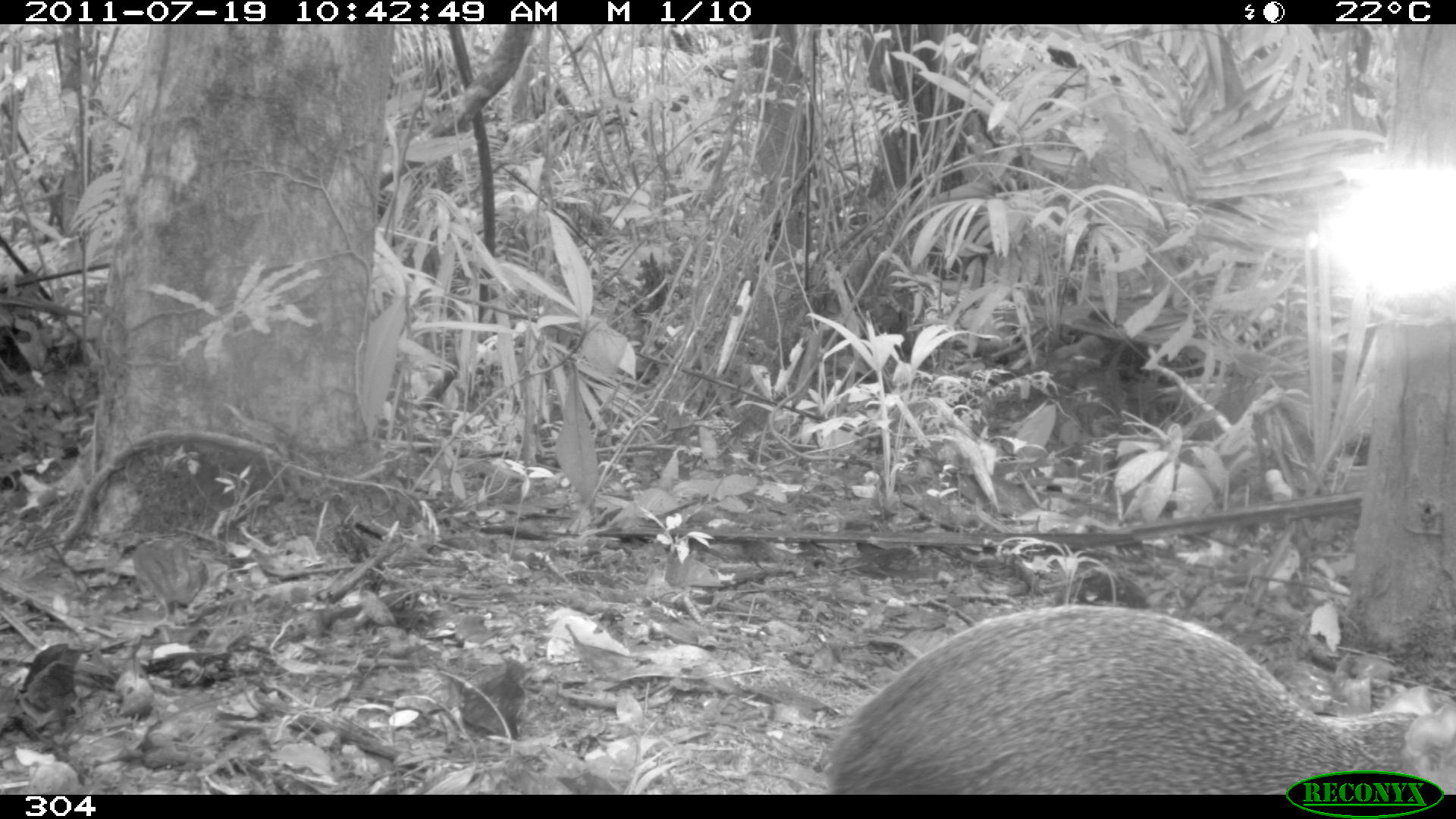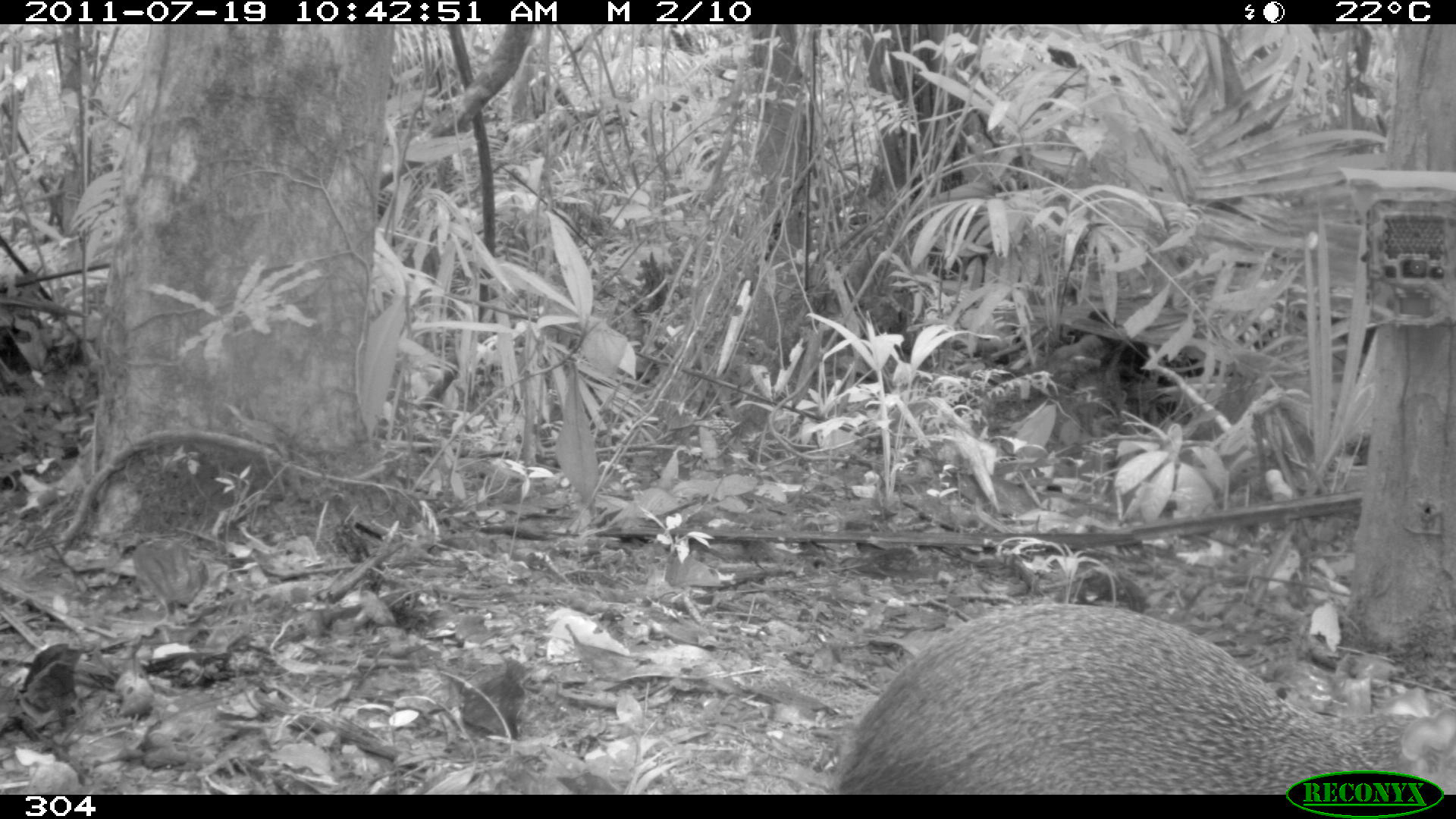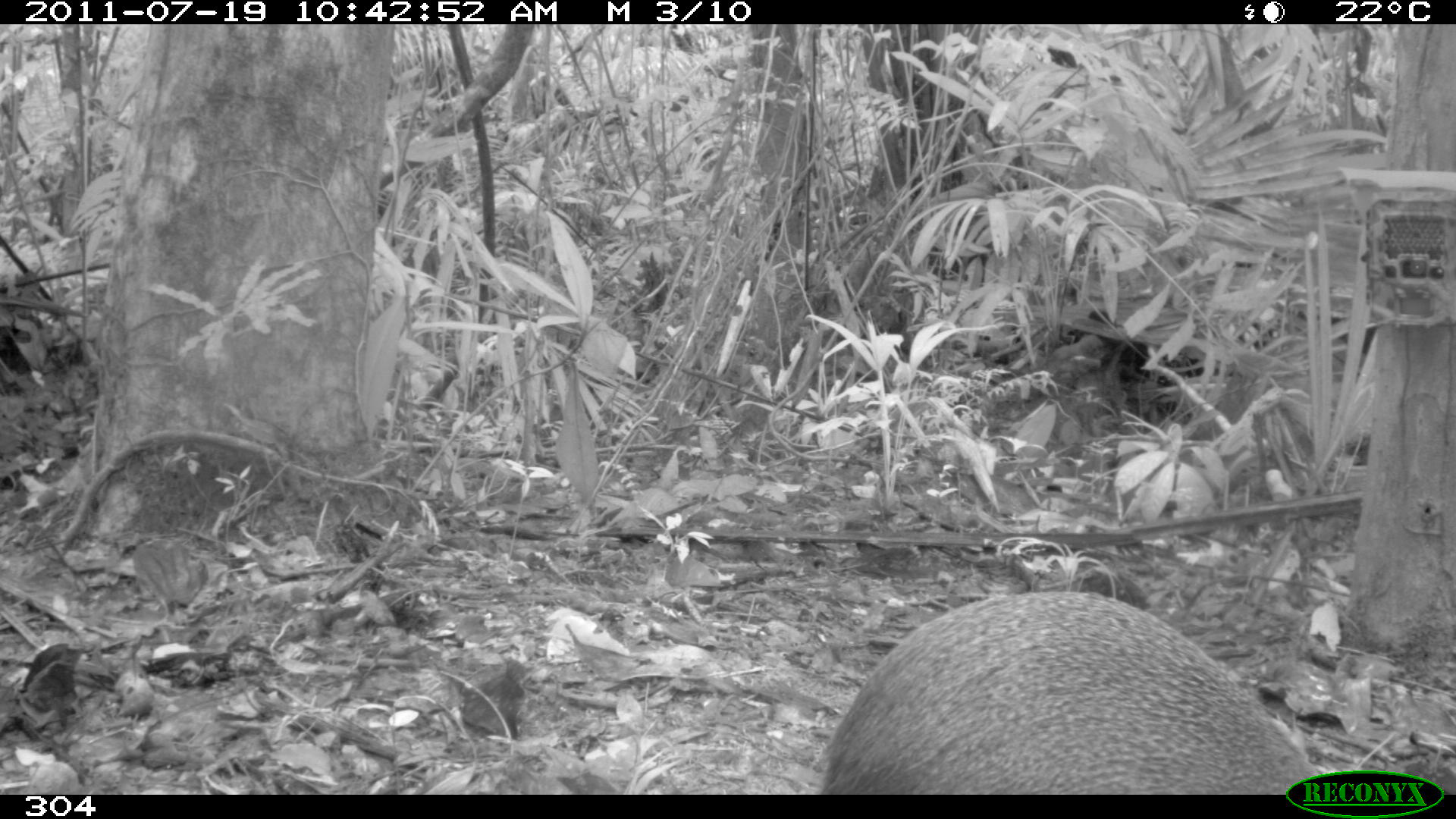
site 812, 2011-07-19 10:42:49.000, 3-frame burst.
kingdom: Animalia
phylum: Chordata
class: Mammalia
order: Rodentia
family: Dasyproctidae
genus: Dasyprocta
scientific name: Dasyprocta punctata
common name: central american agouti